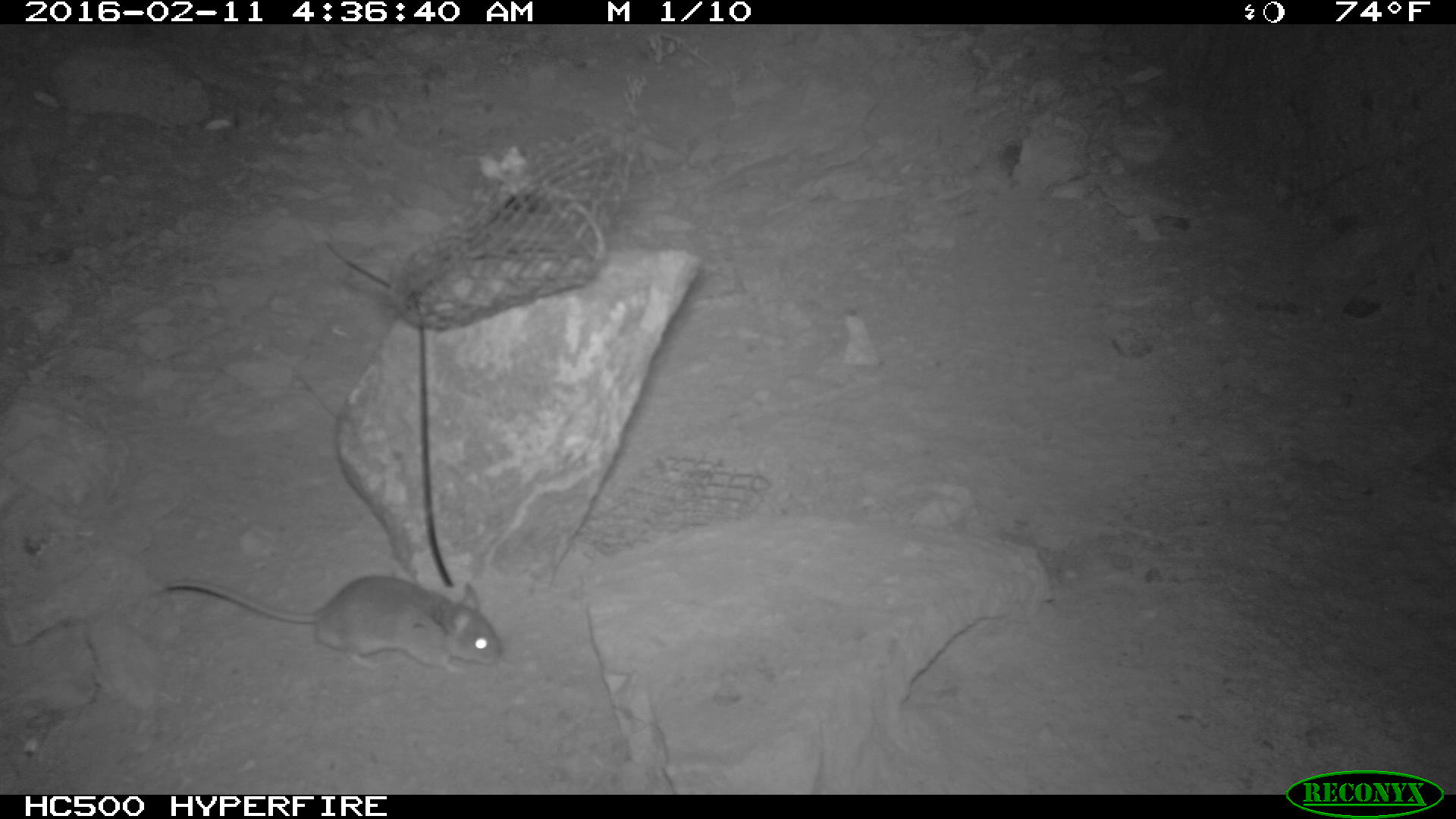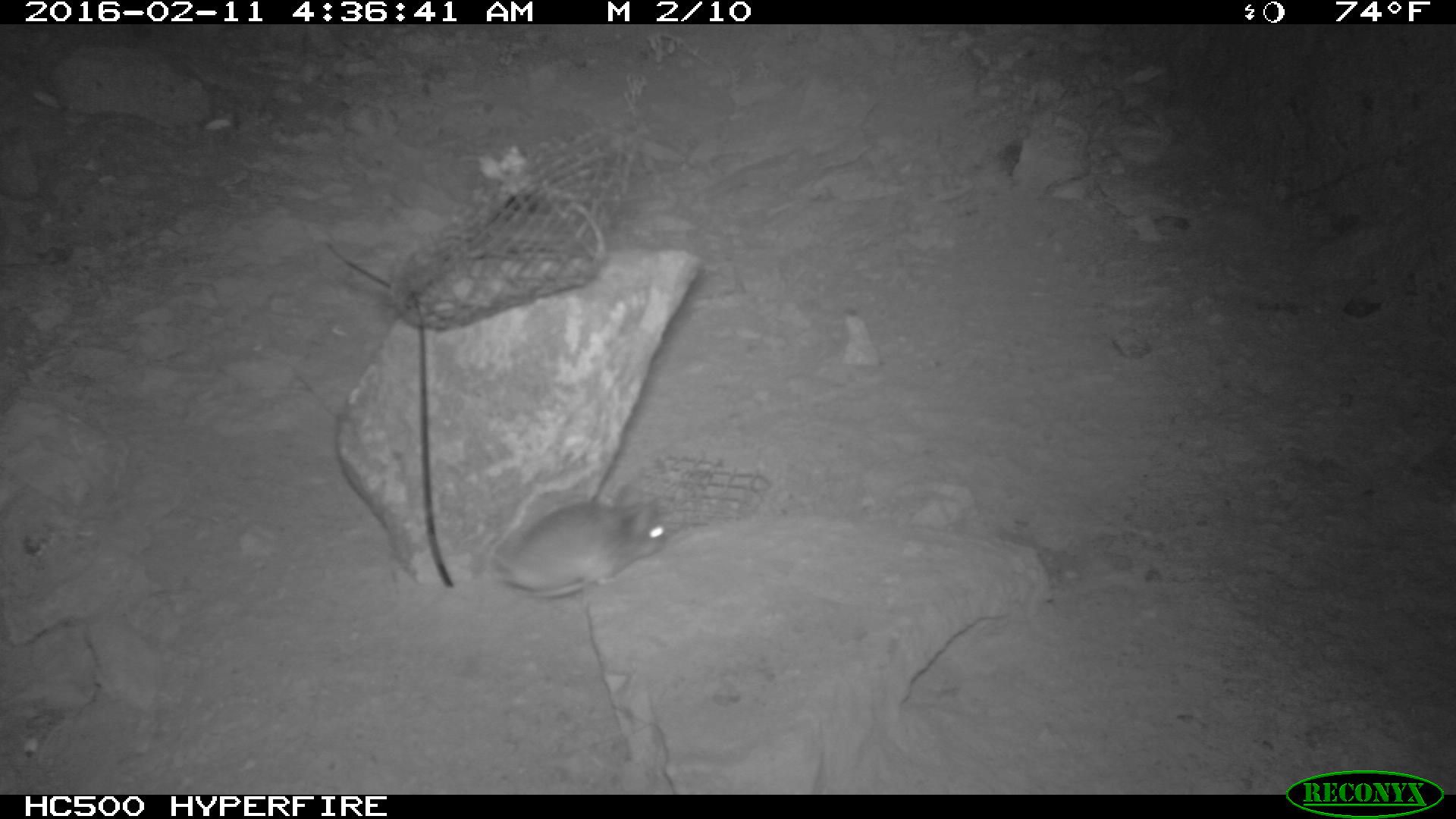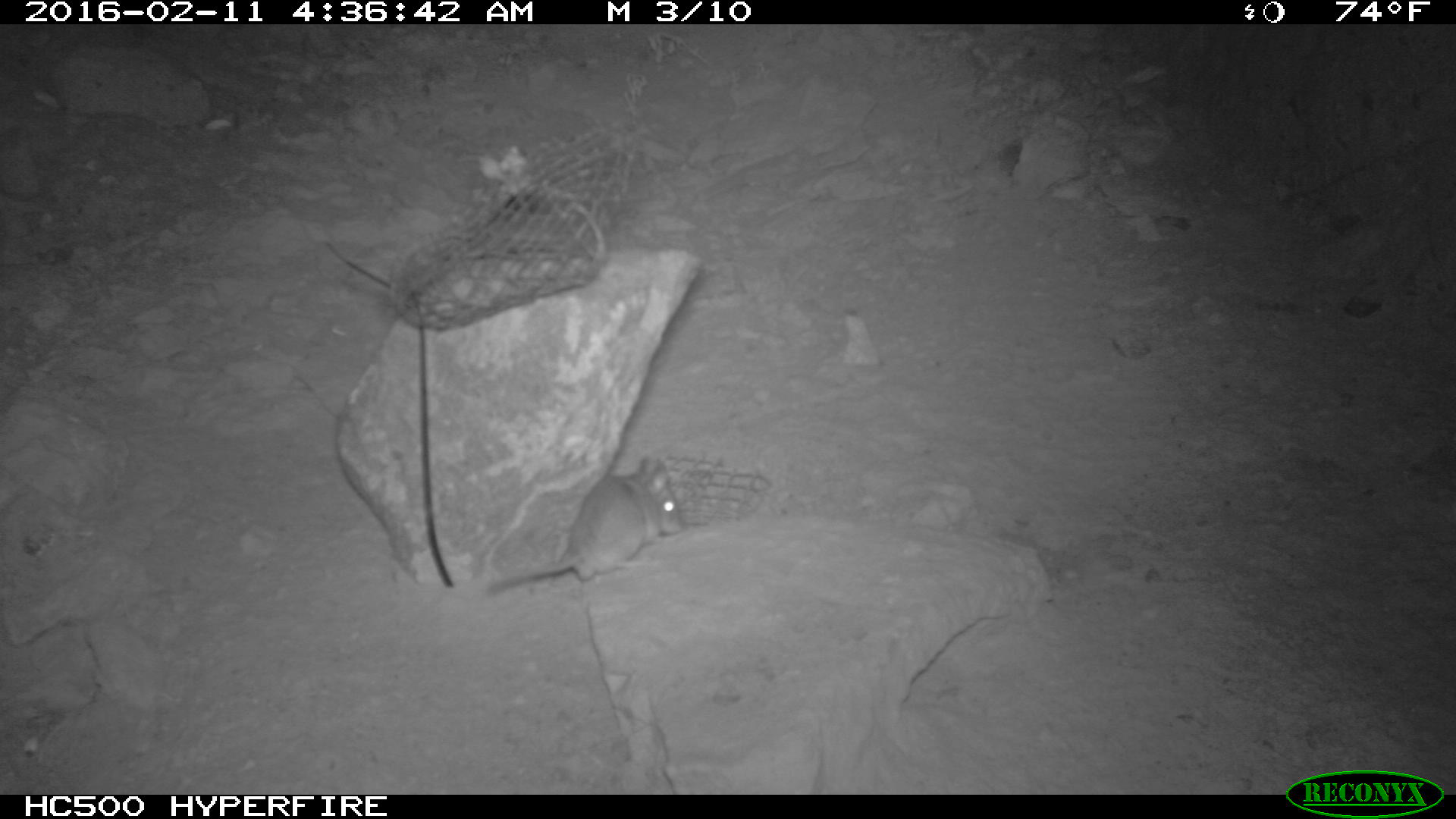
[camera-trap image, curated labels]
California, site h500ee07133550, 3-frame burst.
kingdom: Animalia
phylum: Chordata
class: Mammalia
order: Rodentia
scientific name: Rodentia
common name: rodent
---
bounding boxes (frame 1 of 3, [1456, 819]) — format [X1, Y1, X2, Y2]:
rodent: [166, 575, 500, 675]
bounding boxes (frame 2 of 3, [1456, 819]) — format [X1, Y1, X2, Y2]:
rodent: [489, 499, 665, 599]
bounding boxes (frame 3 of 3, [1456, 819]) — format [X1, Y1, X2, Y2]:
rodent: [488, 453, 684, 598]